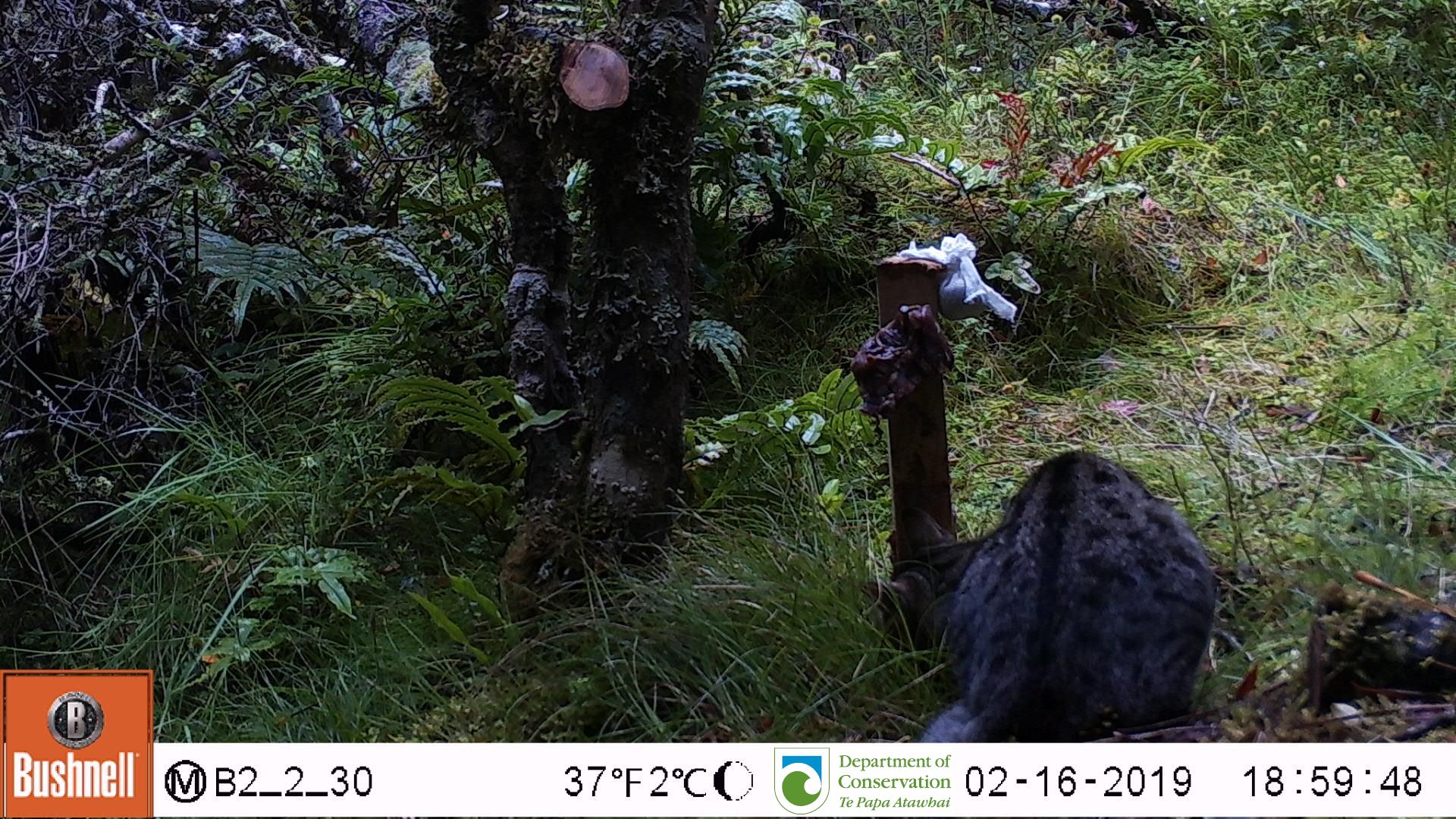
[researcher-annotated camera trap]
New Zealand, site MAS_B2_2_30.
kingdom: Animalia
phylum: Chordata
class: Mammalia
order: Carnivora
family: Felidae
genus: Felis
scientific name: Felis catus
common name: domestic cat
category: cat